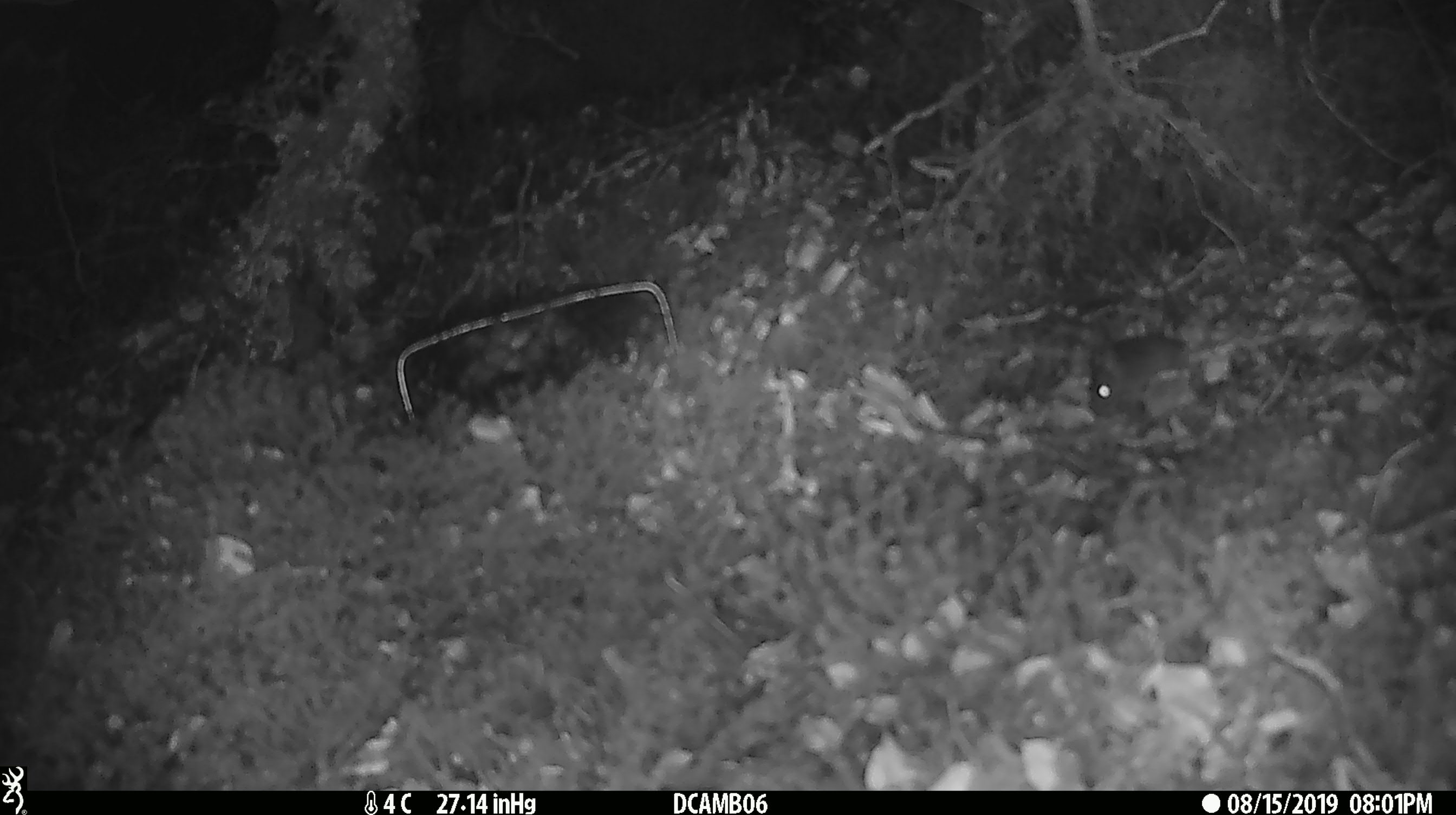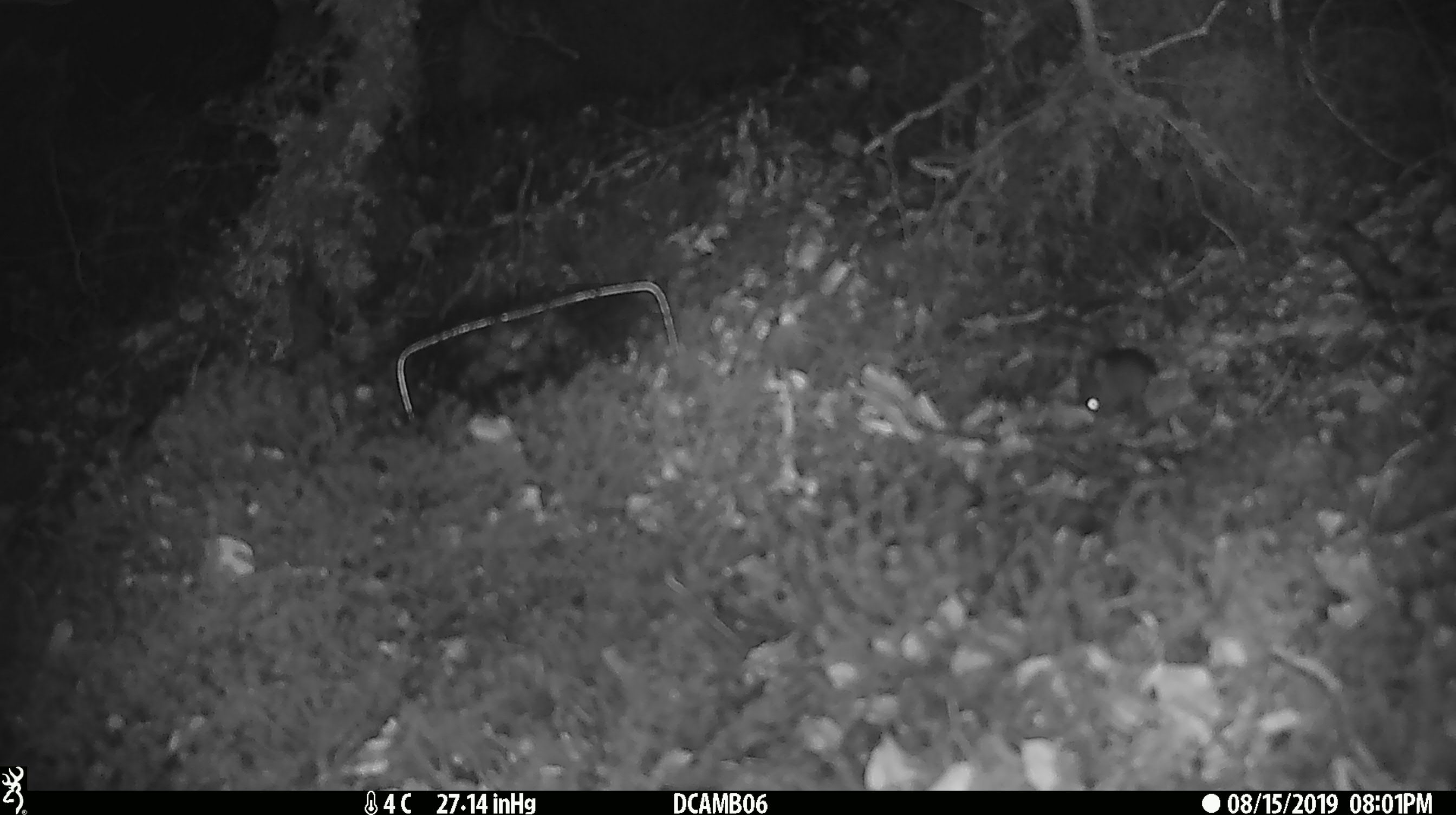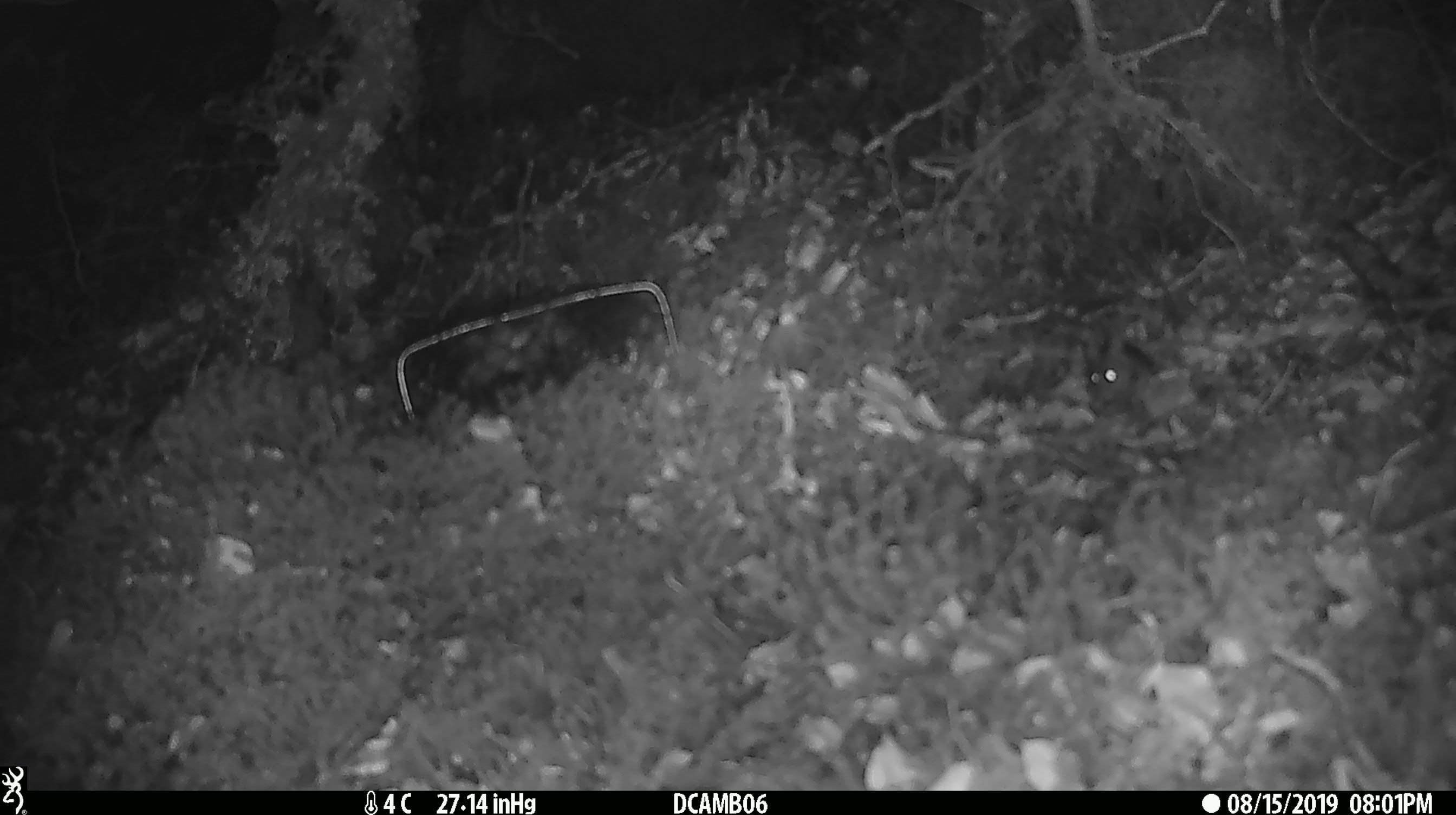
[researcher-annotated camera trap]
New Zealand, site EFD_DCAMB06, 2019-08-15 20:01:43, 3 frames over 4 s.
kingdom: Animalia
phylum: Chordata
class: Mammalia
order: Rodentia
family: Muridae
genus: Mus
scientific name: Mus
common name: mouse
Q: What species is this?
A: Mouse (Mus).